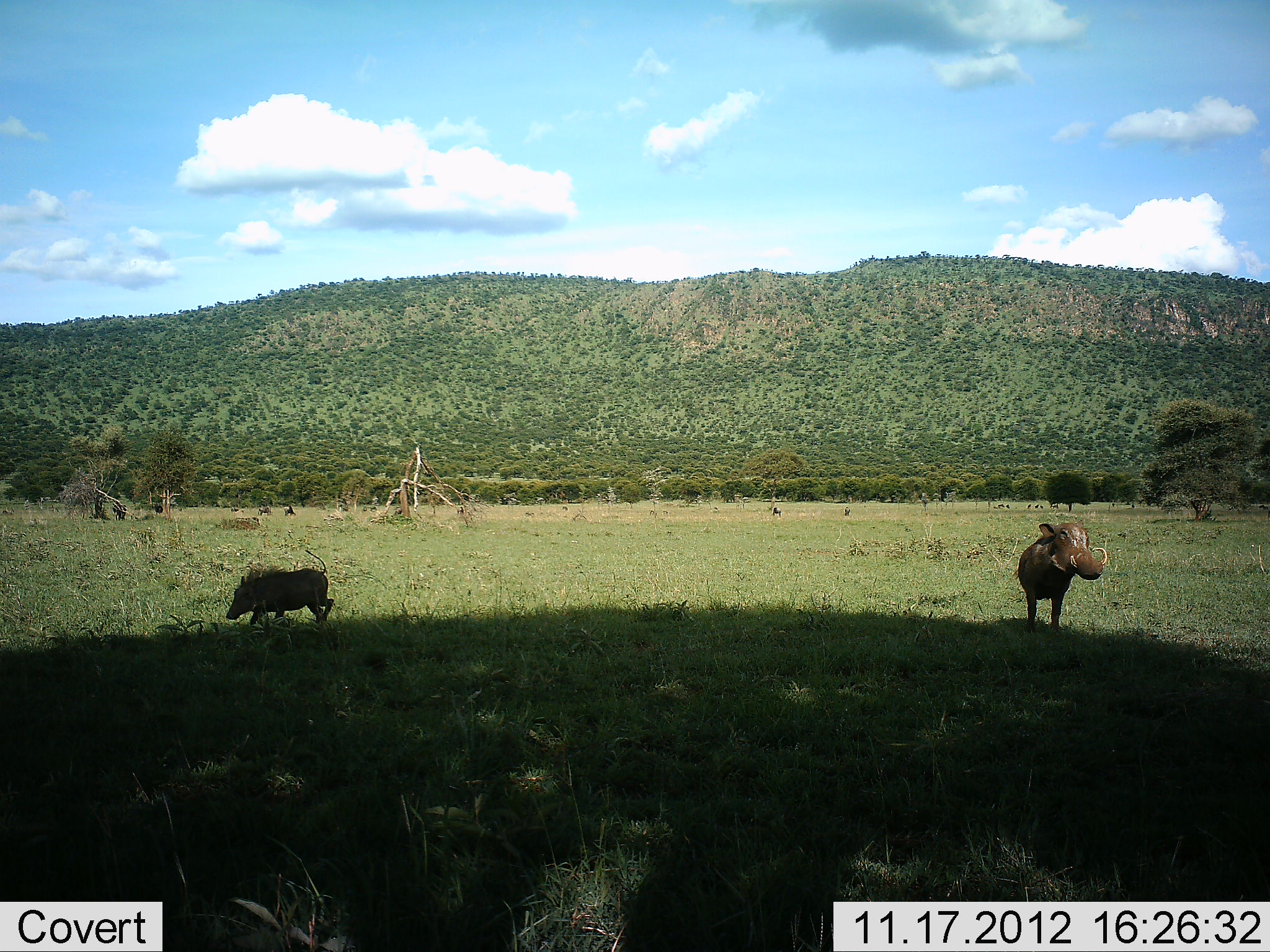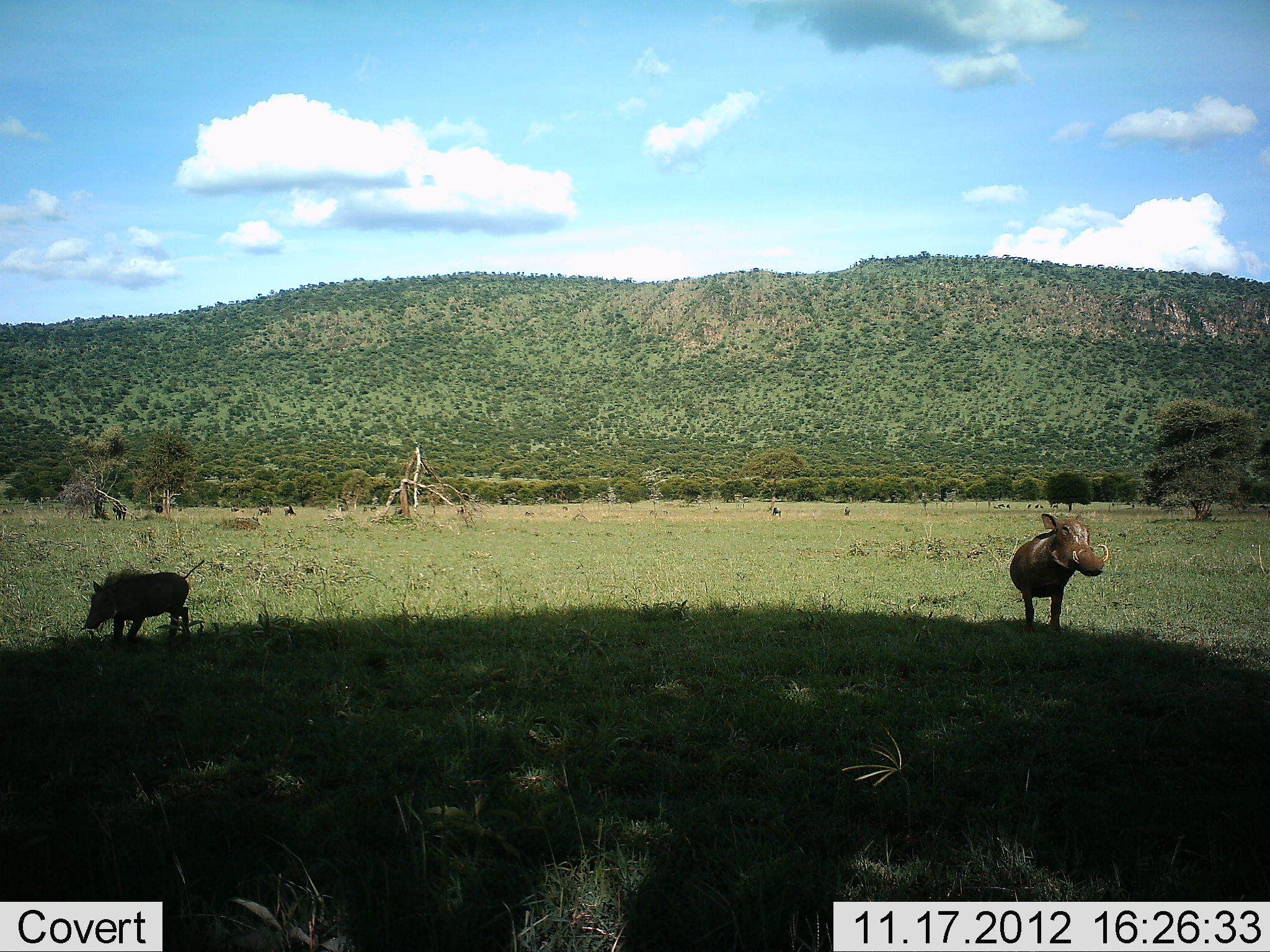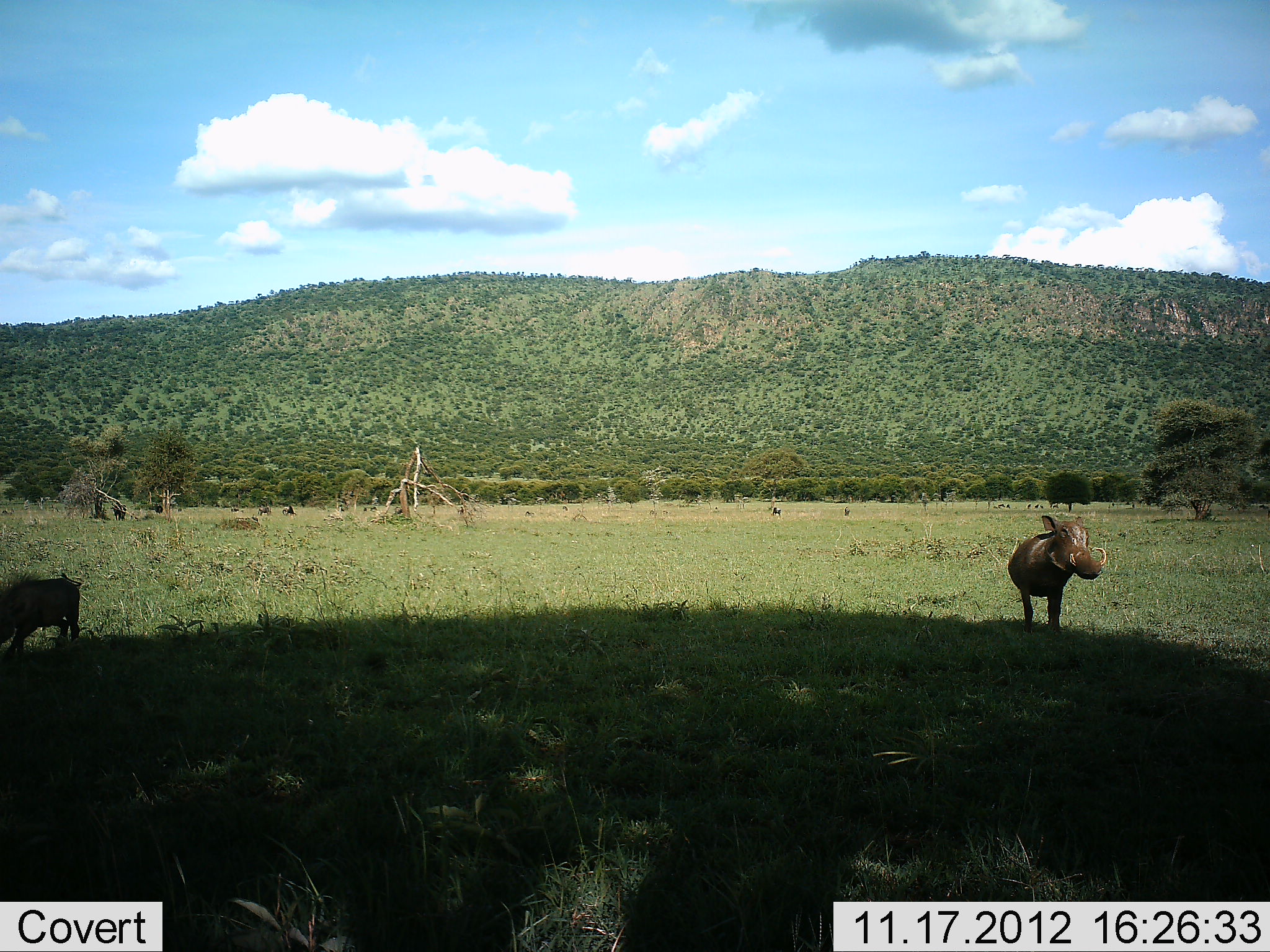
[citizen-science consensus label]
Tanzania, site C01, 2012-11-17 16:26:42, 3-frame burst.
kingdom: Animalia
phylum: Chordata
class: Mammalia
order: Artiodactyla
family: Suidae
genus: Phacochoerus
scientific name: Phacochoerus africanus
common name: warthog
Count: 2.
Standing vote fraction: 90%.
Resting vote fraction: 0%.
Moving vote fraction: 60%.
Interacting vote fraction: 0%.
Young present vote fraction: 60%.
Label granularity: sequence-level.